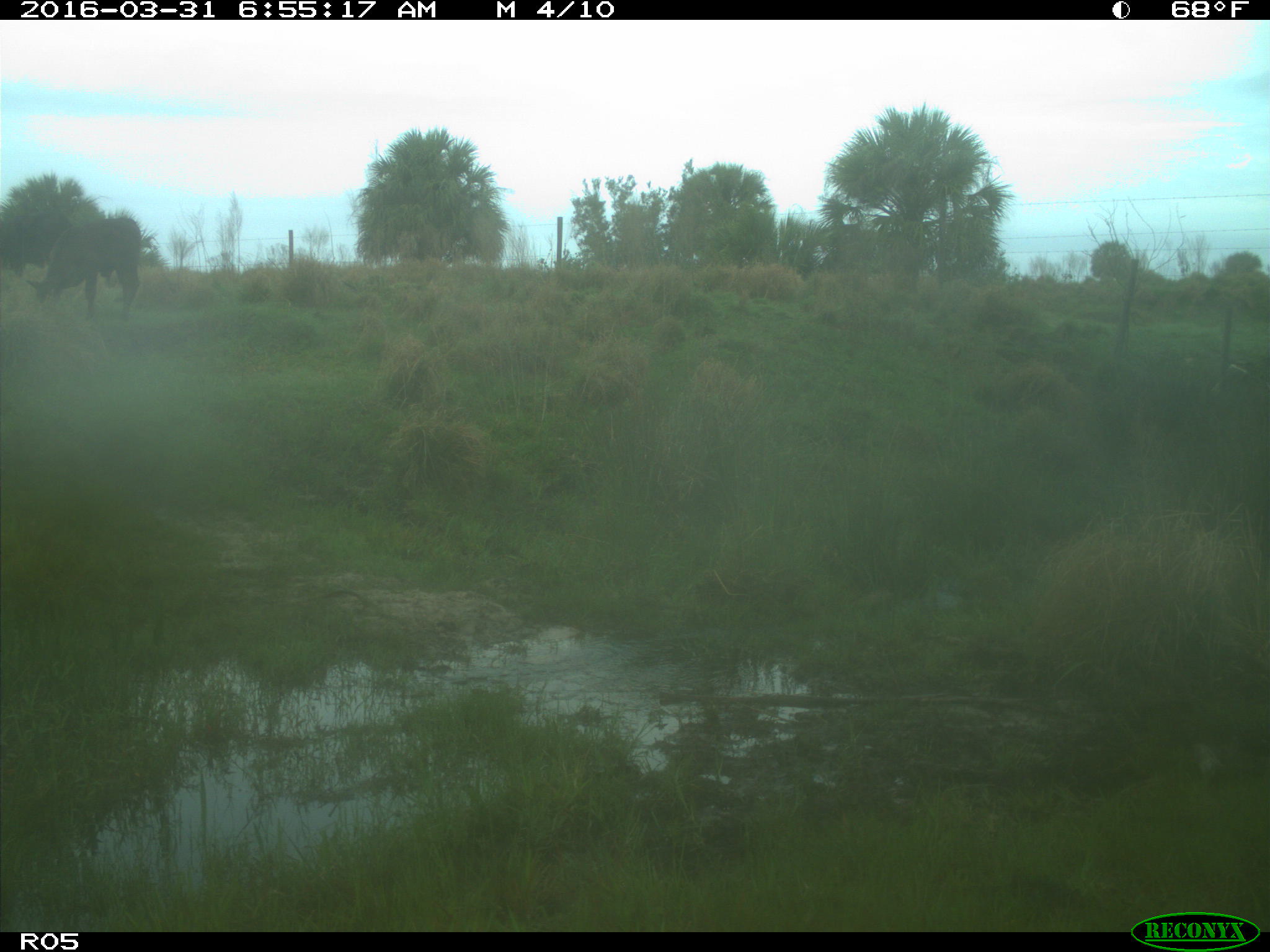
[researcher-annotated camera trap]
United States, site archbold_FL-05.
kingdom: Animalia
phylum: Chordata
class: Mammalia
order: Artiodactyla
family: Bovidae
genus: Bos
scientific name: Bos taurus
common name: domestic cow